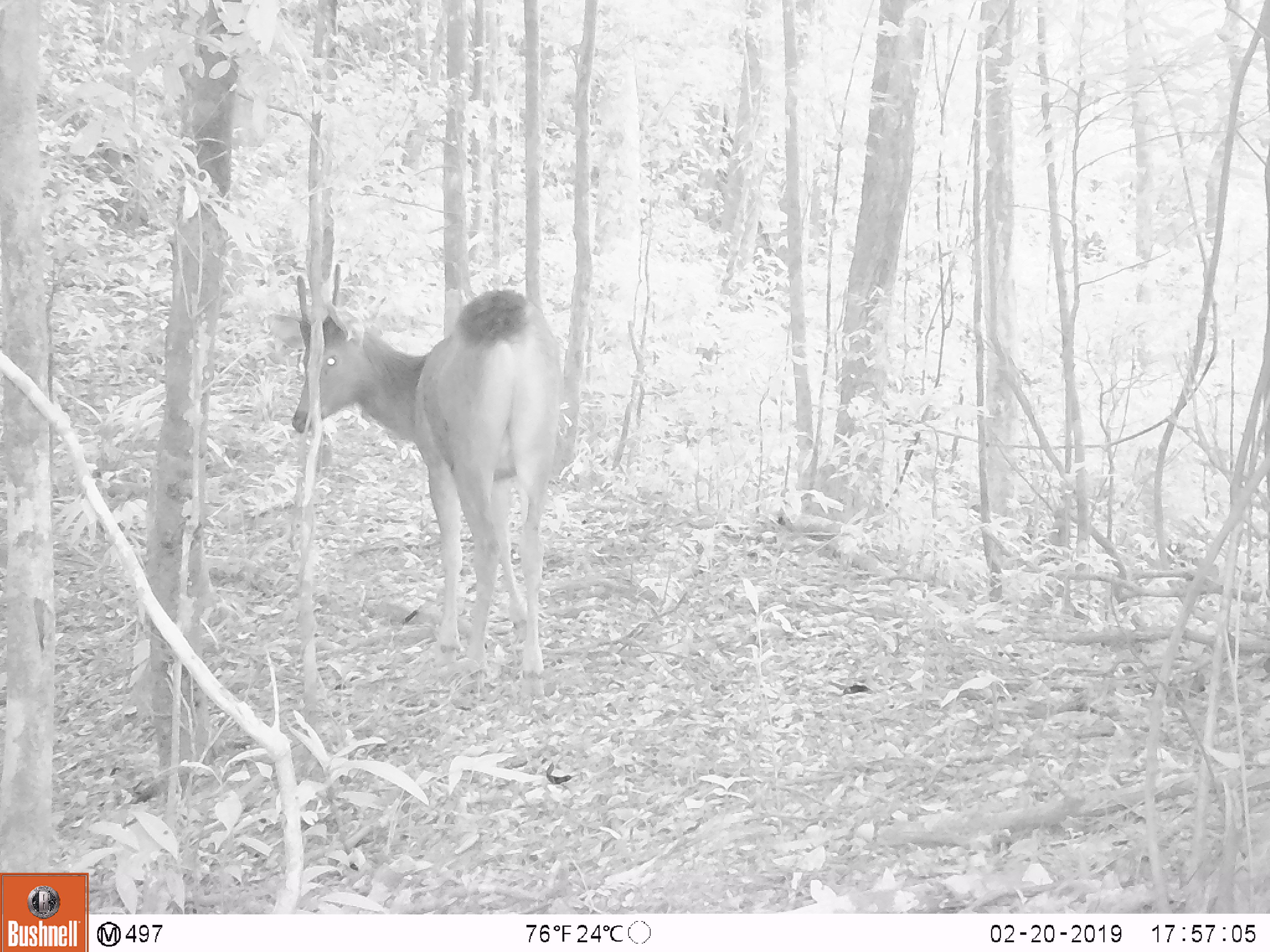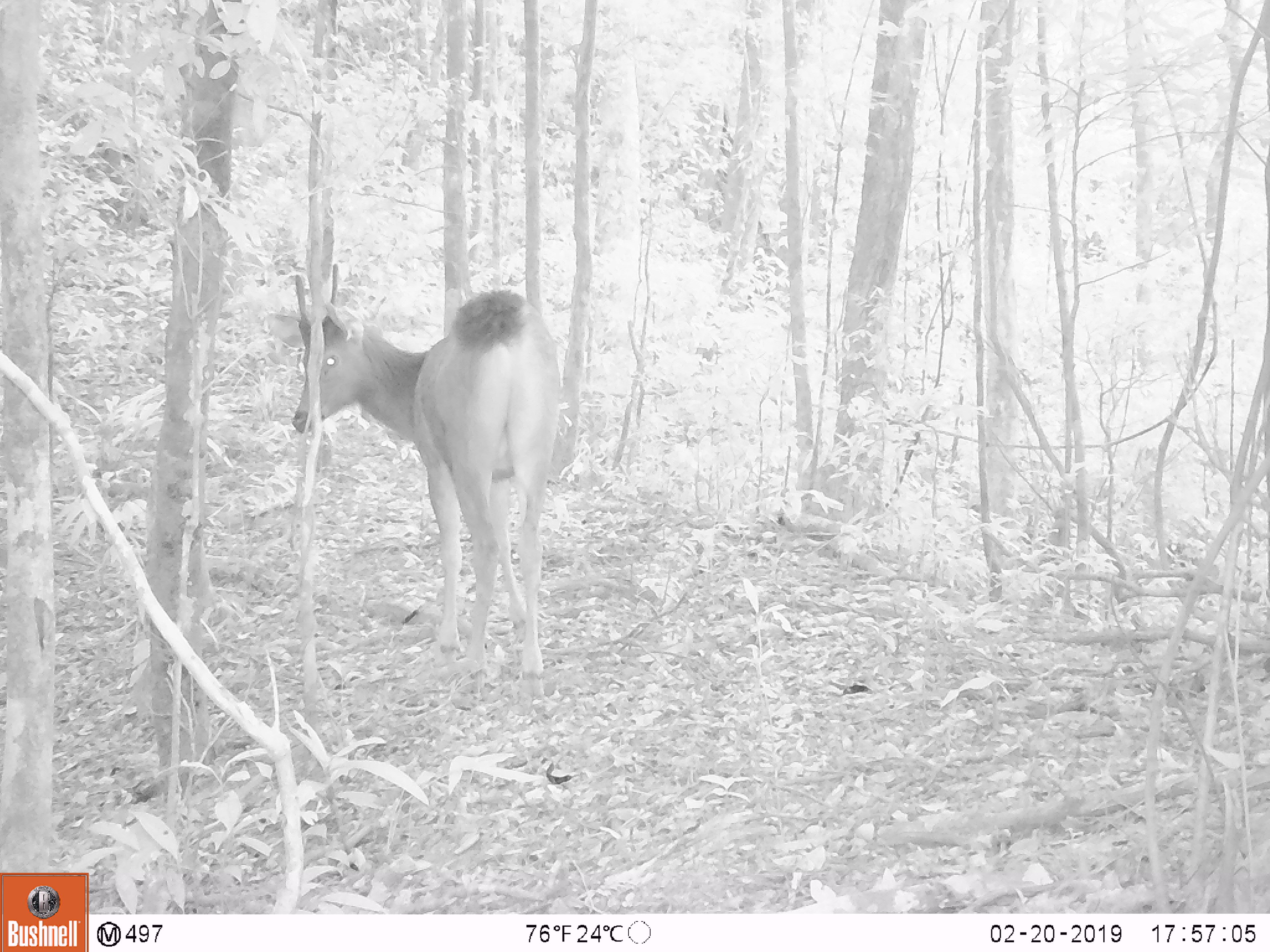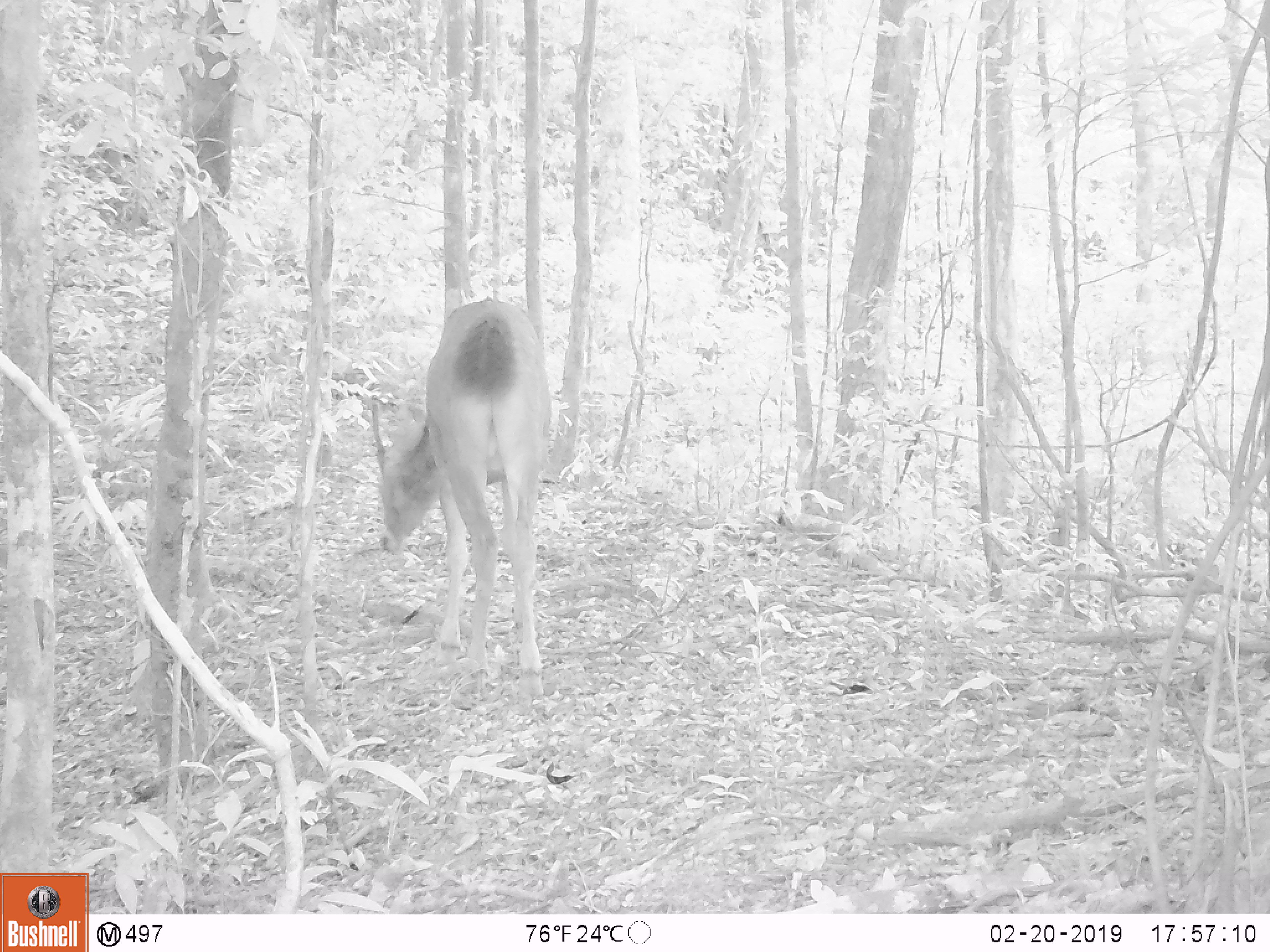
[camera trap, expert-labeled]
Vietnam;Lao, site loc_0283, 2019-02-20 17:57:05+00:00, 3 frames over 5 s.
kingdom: Animalia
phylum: Chordata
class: Mammalia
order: Artiodactyla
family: Cervidae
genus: Rusa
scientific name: Rusa unicolor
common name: sambar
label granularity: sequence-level